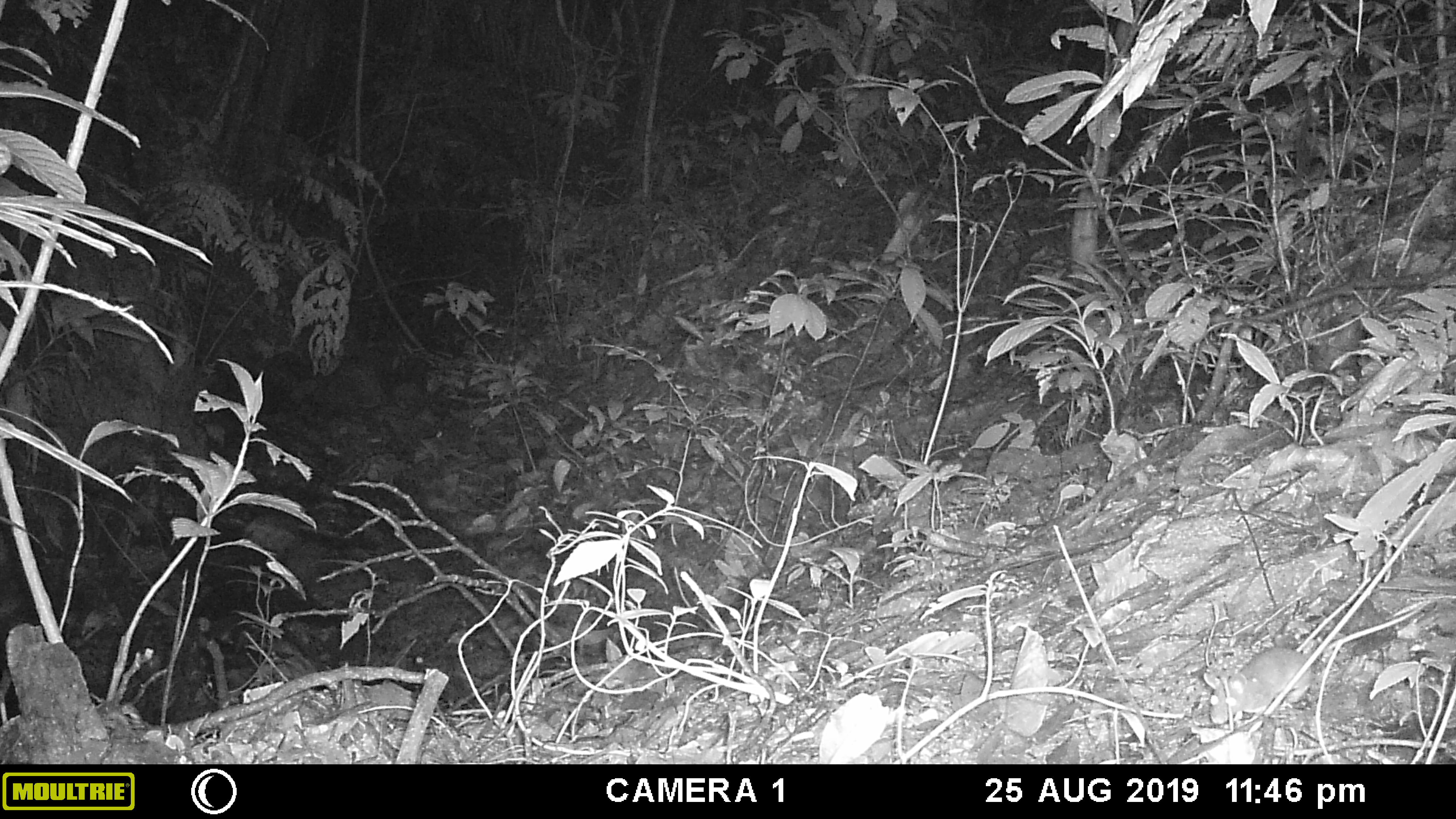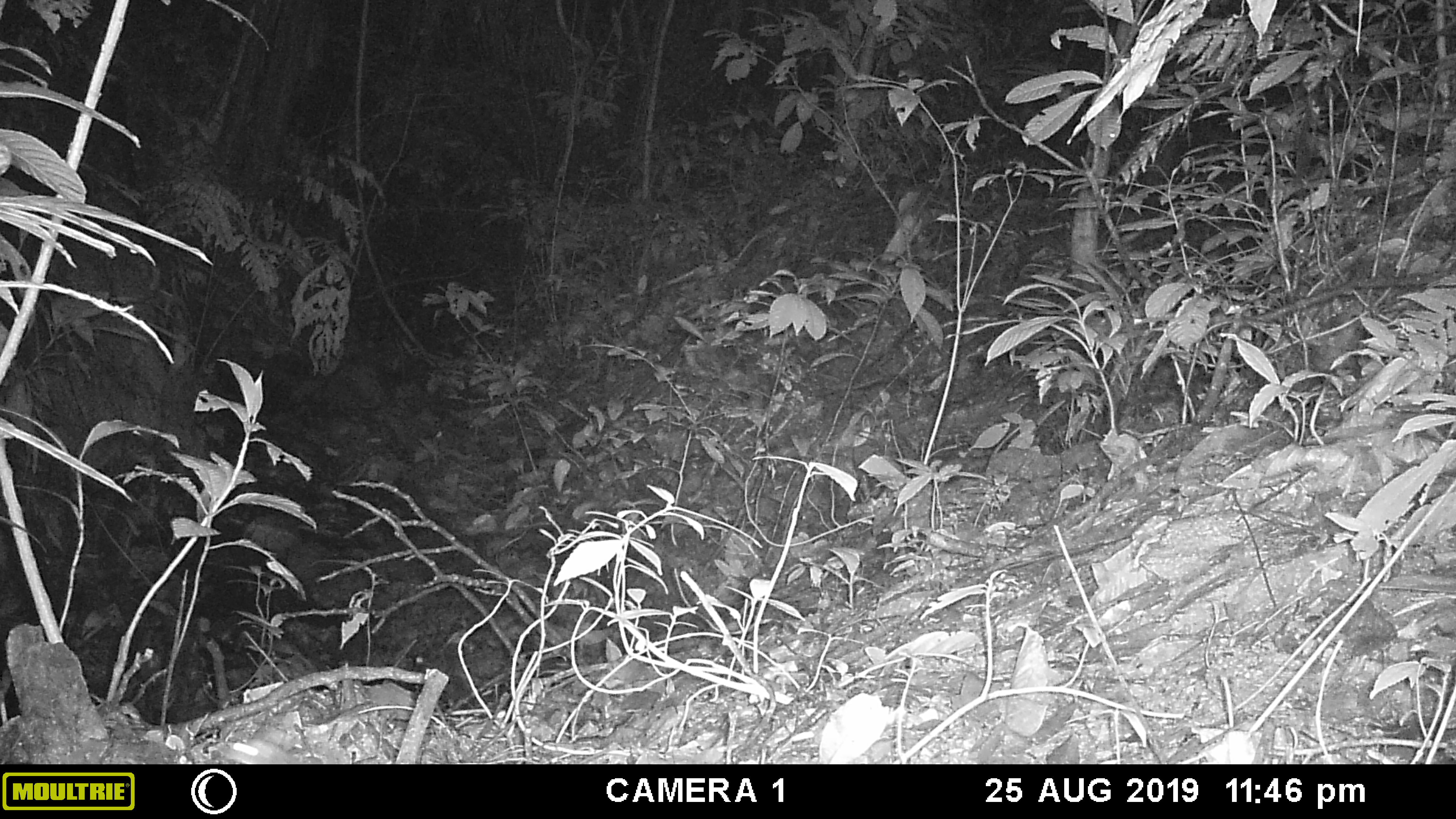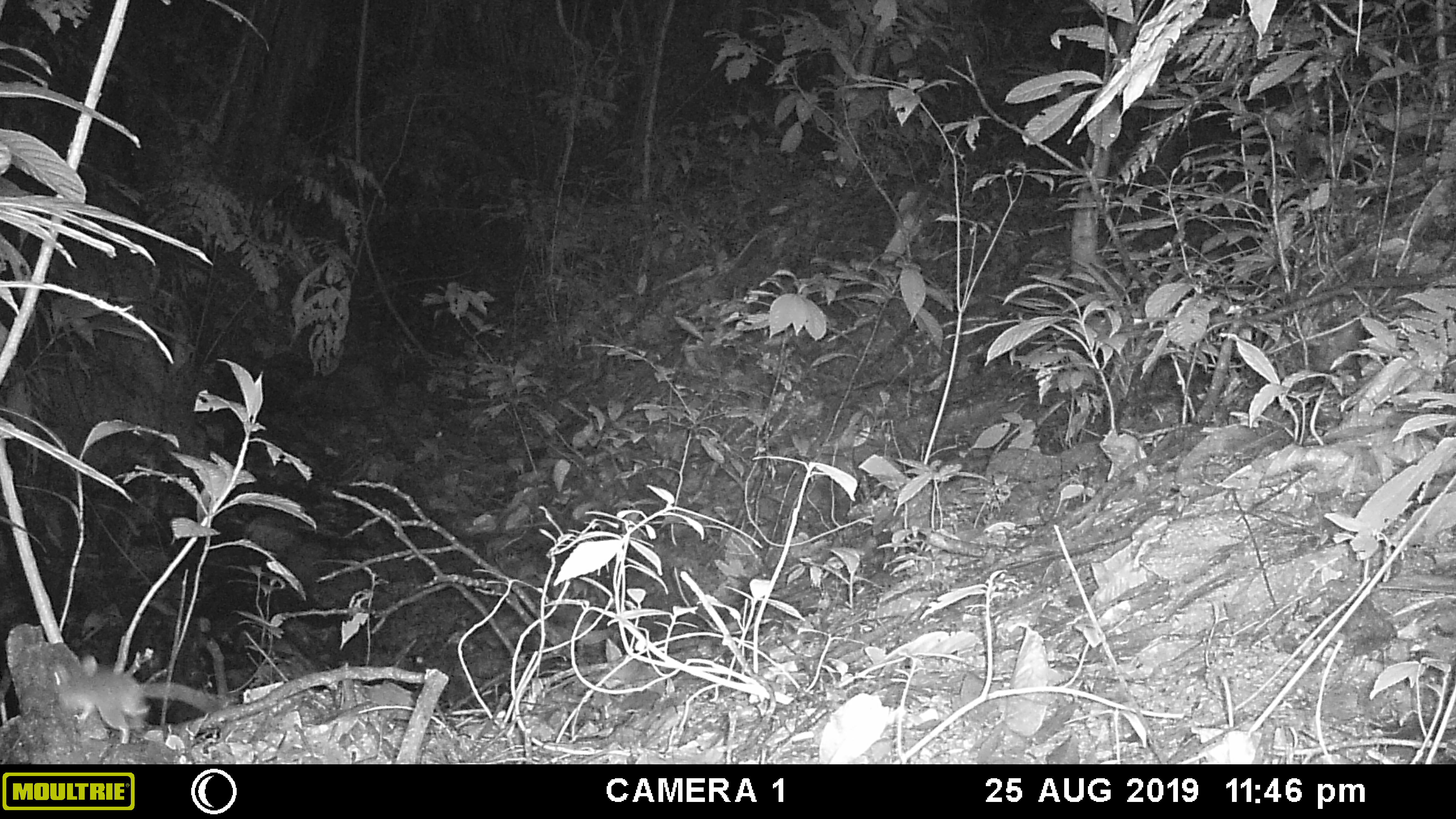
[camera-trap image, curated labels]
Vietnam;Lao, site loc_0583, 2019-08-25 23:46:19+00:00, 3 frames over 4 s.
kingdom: Animalia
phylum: Chordata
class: Mammalia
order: Rodentia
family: Muridae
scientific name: Muridae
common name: old-world mice and rats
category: unidentified murid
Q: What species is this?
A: Unidentified murid (old-world mice and rats) (Muridae).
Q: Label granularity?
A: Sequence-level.